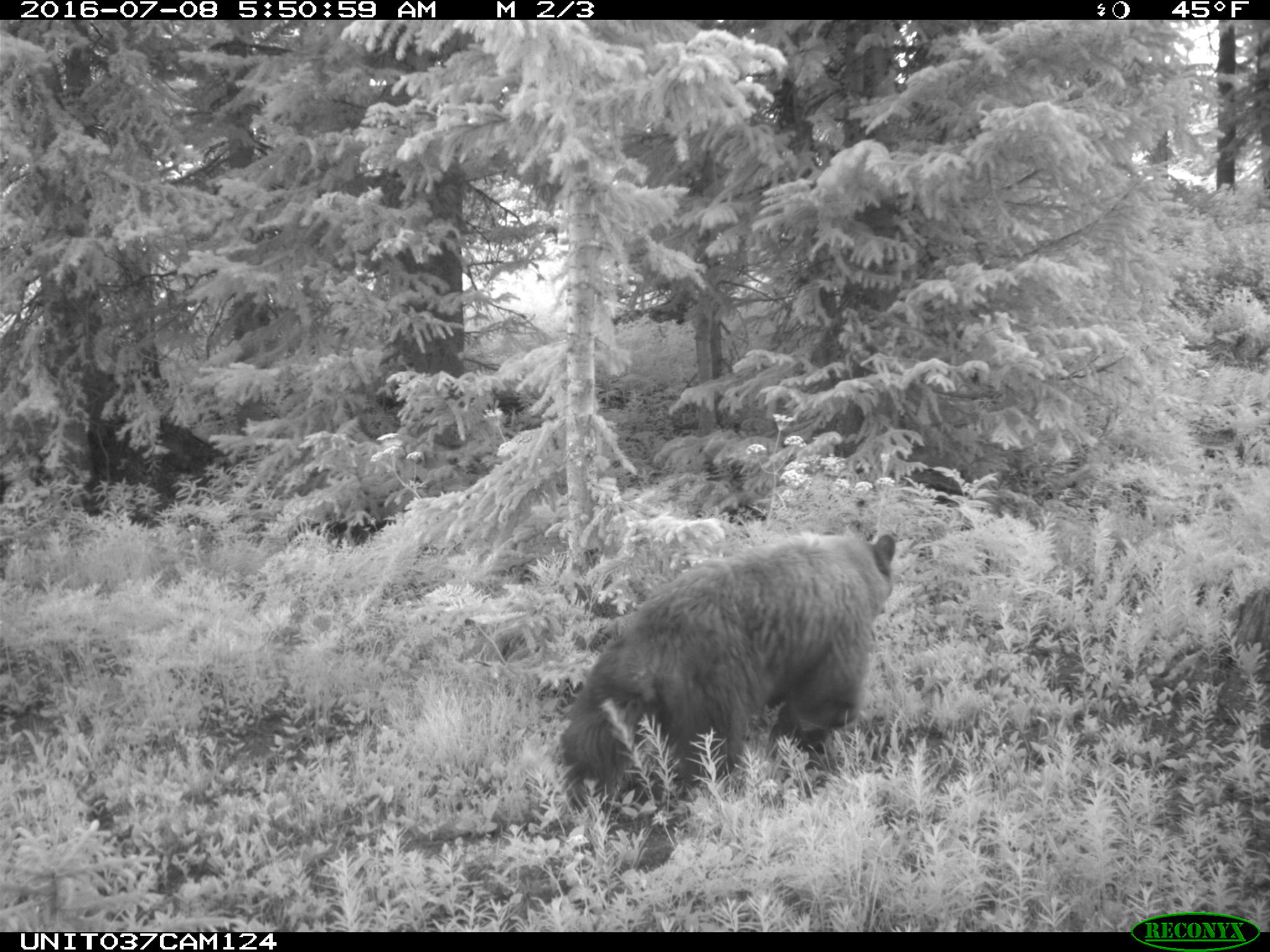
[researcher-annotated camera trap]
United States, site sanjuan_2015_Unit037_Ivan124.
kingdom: Animalia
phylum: Chordata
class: Mammalia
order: Carnivora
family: Ursidae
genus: Ursus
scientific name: Ursus americanus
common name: american black bear